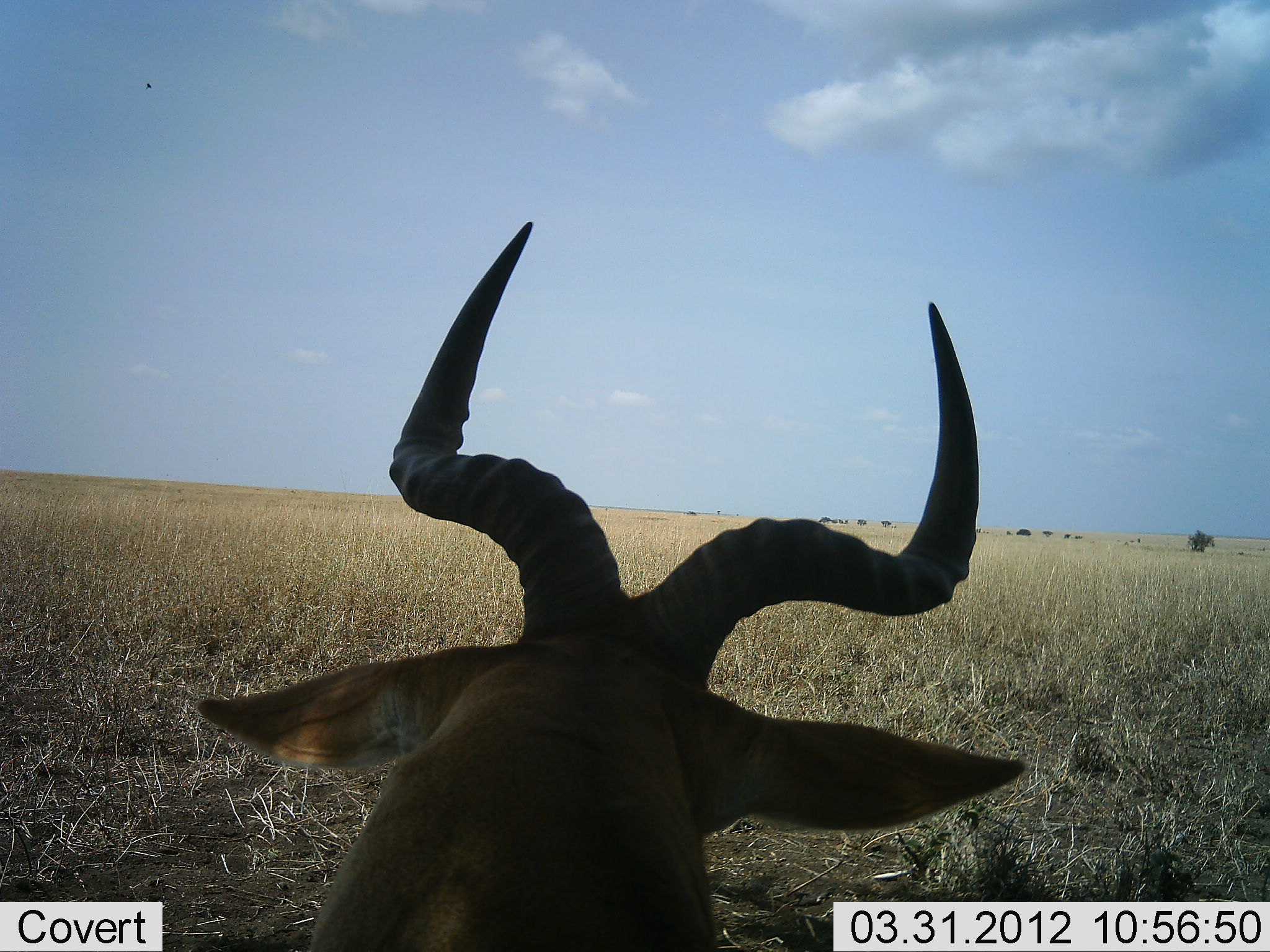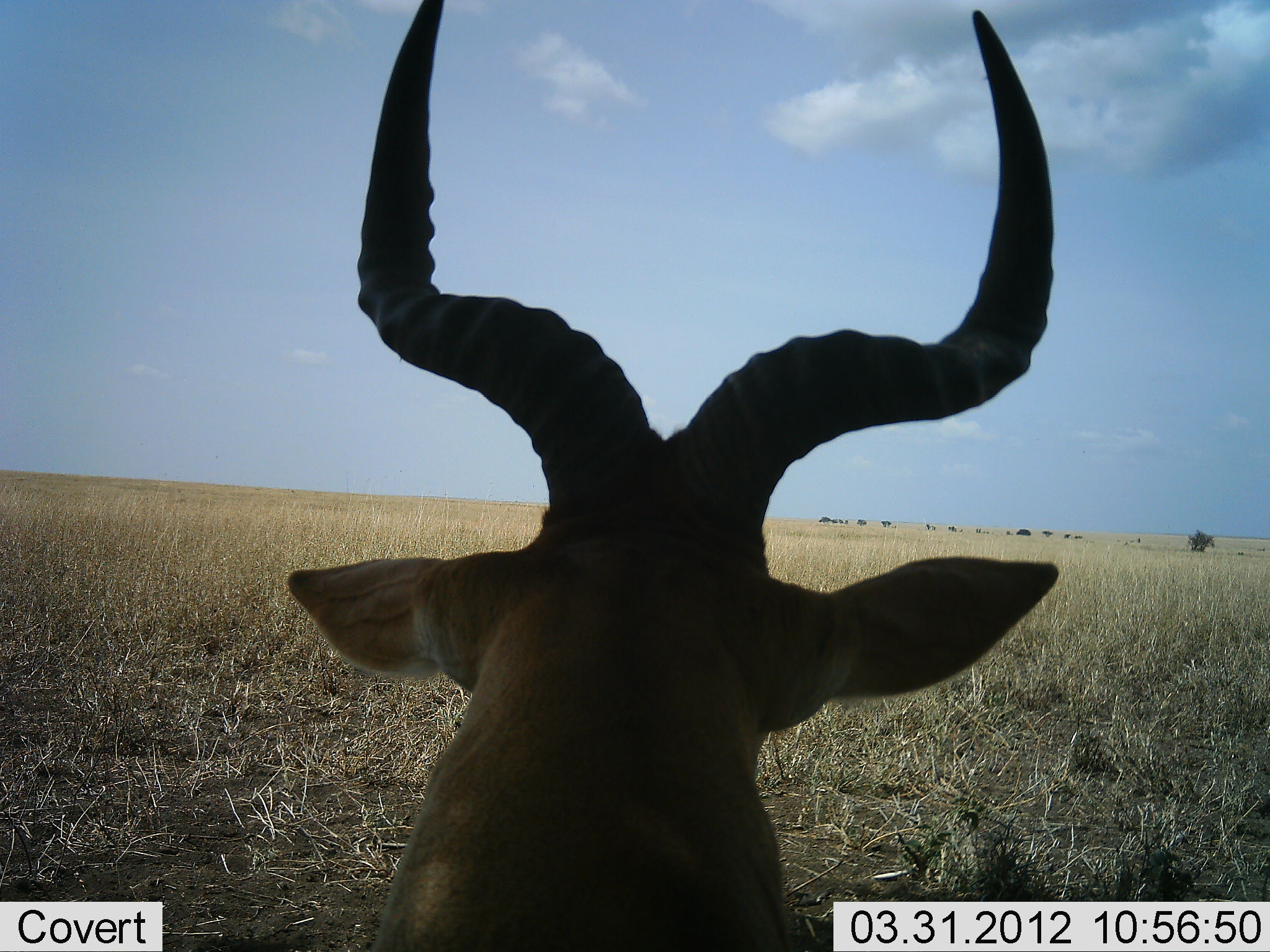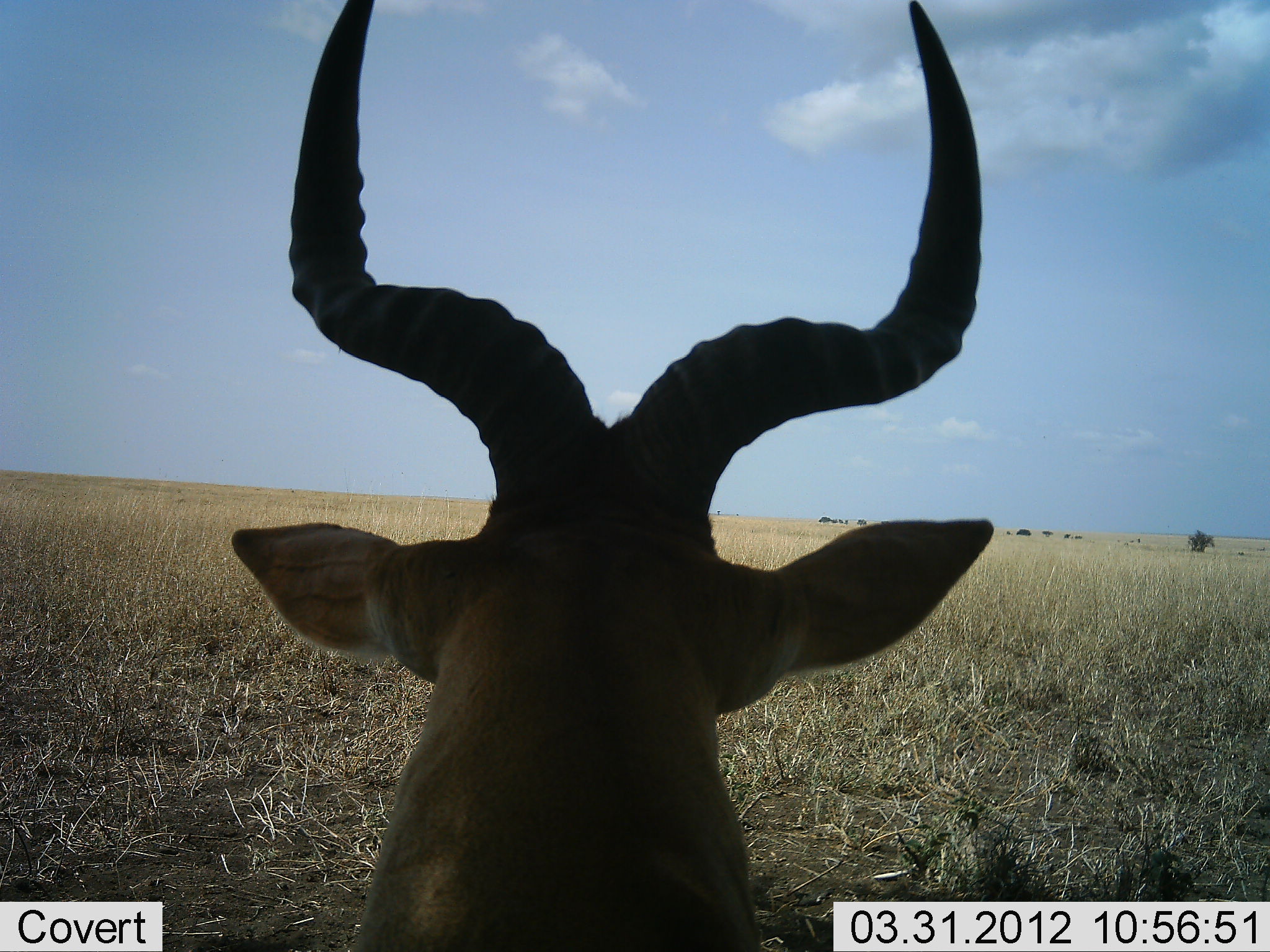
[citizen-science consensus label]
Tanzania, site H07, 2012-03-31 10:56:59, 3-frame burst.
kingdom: Animalia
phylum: Chordata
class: Mammalia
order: Artiodactyla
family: Bovidae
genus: Alcelaphus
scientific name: Alcelaphus buselaphus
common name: hartebeest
Hartebeest (Alcelaphus buselaphus), count 1. Behavior (volunteer vote fractions): standing 40%, resting 52%, moving 4%, interacting 4%. Young present (vote fraction): 0%. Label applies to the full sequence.